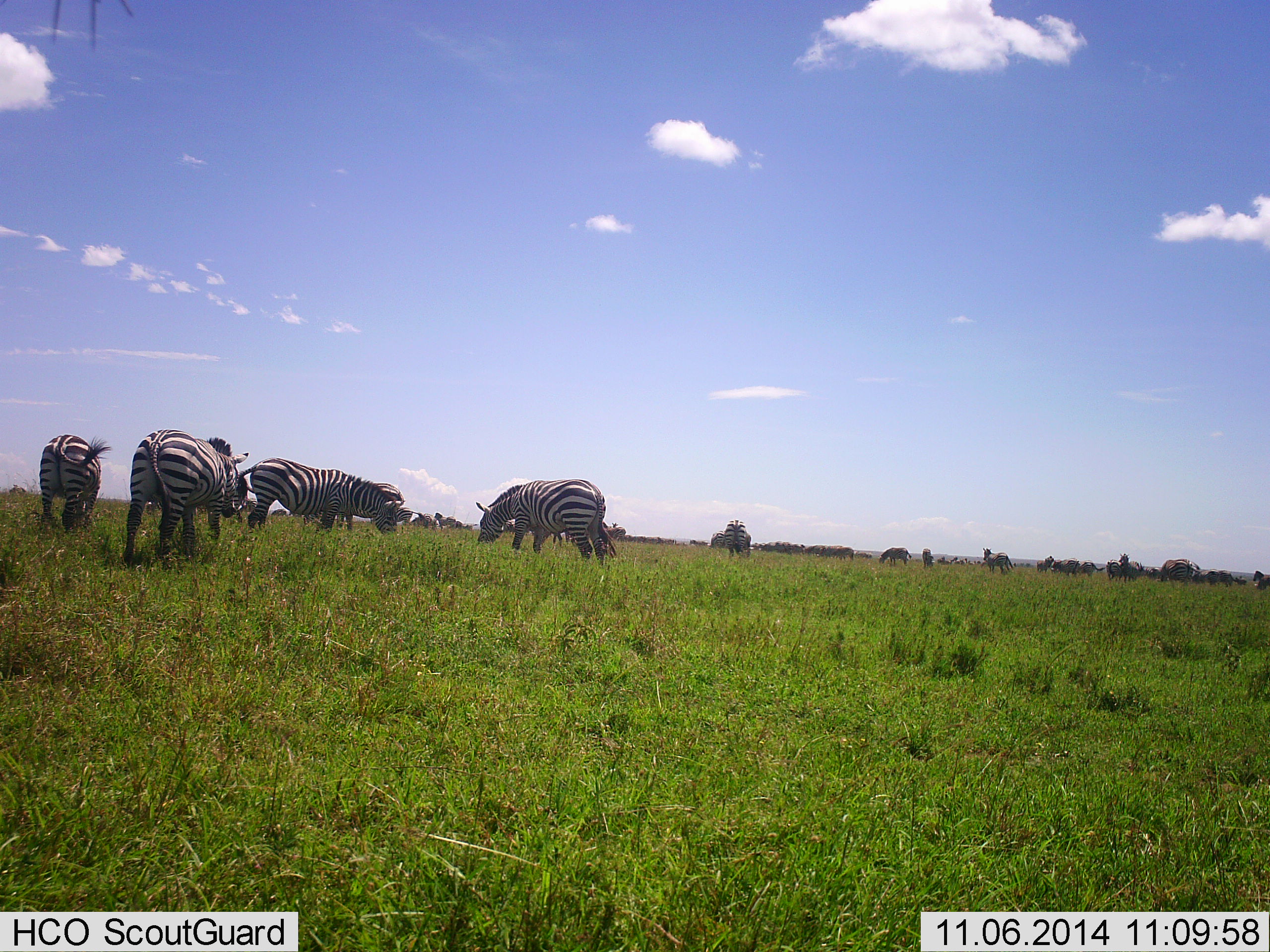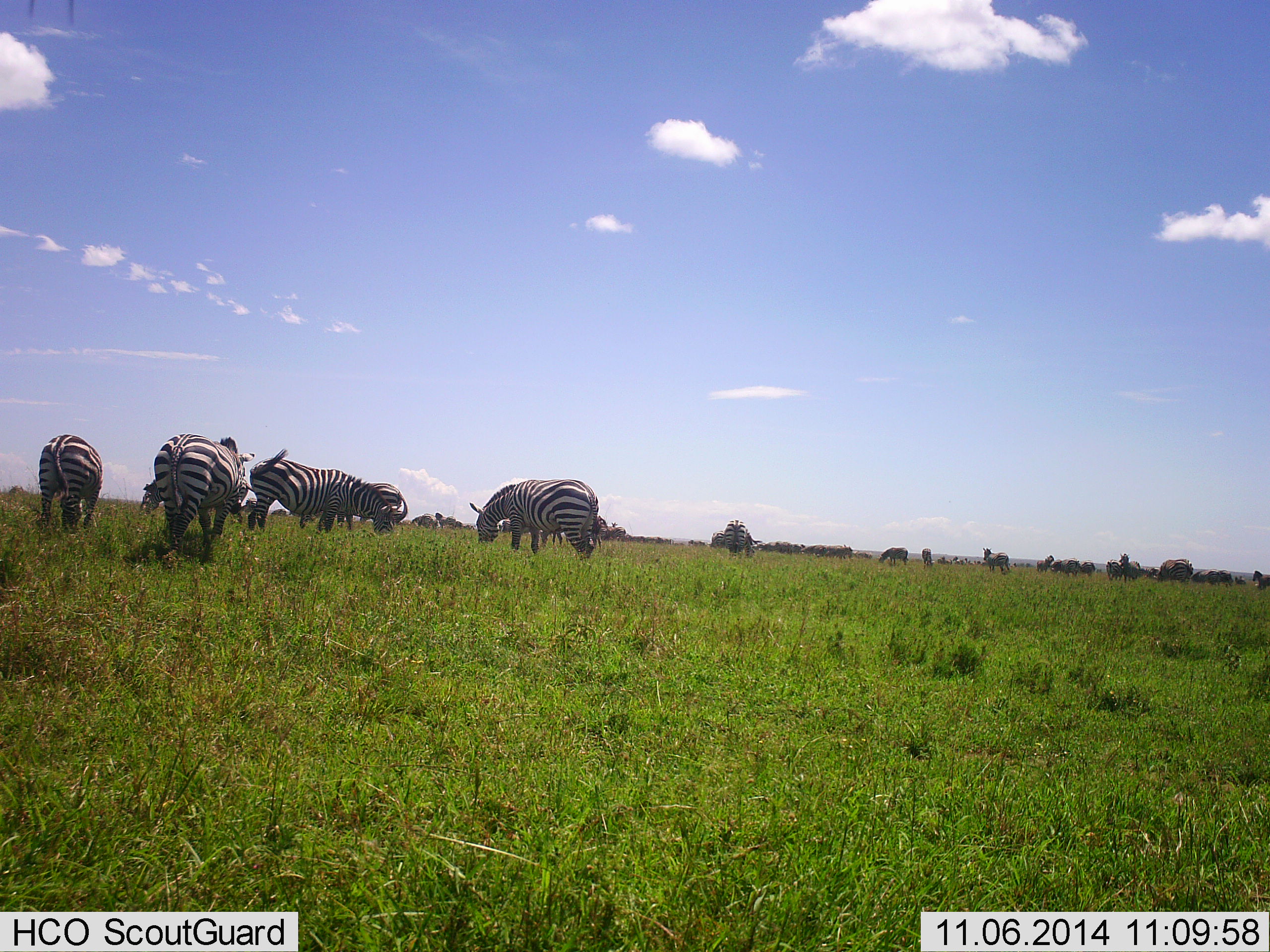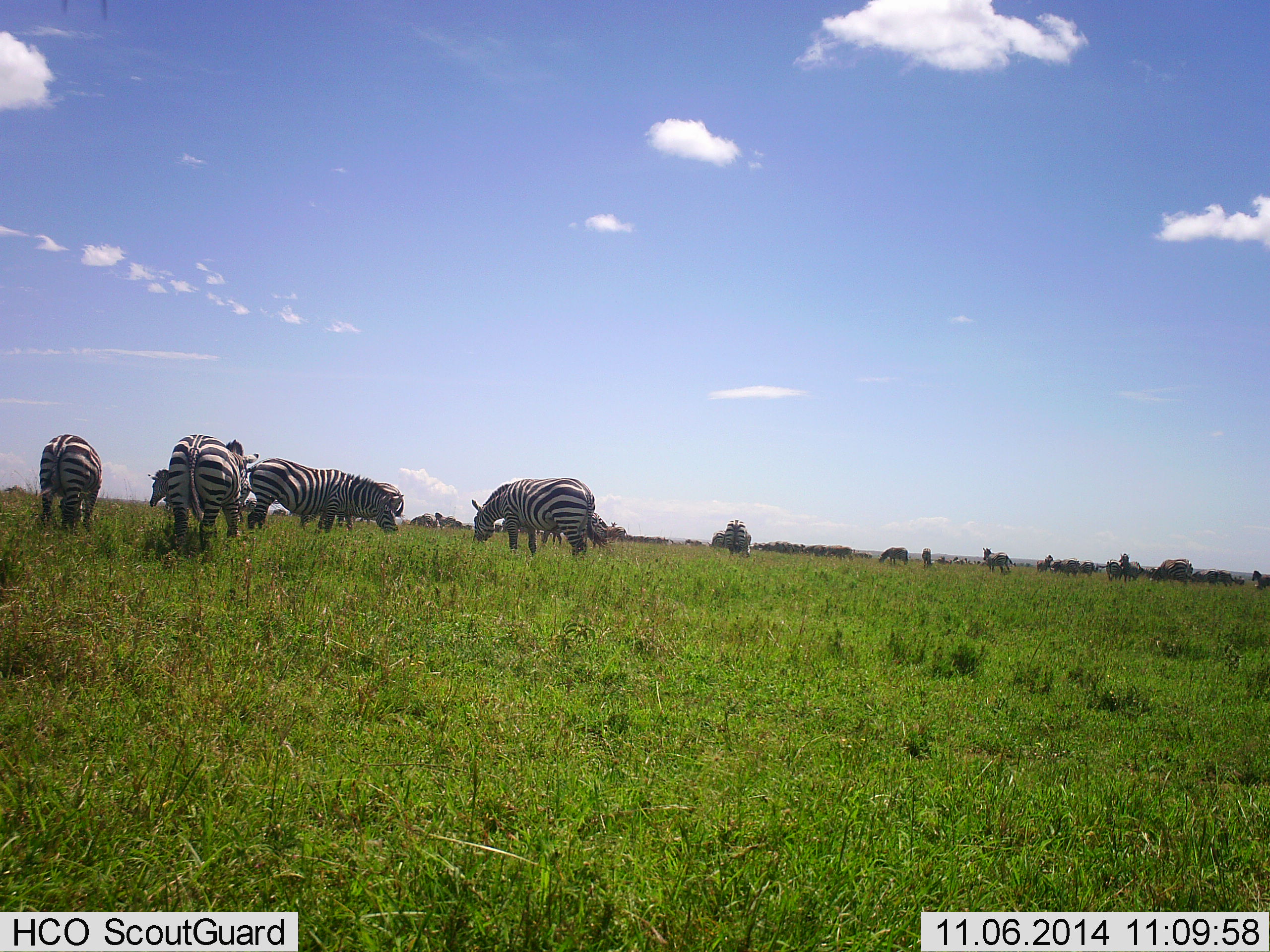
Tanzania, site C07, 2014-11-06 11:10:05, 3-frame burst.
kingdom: Animalia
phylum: Chordata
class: Mammalia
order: Perissodactyla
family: Equidae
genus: Equus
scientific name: Equus quagga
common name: plains zebra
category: zebra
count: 11-50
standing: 55%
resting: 0%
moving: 45%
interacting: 9%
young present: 0%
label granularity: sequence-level